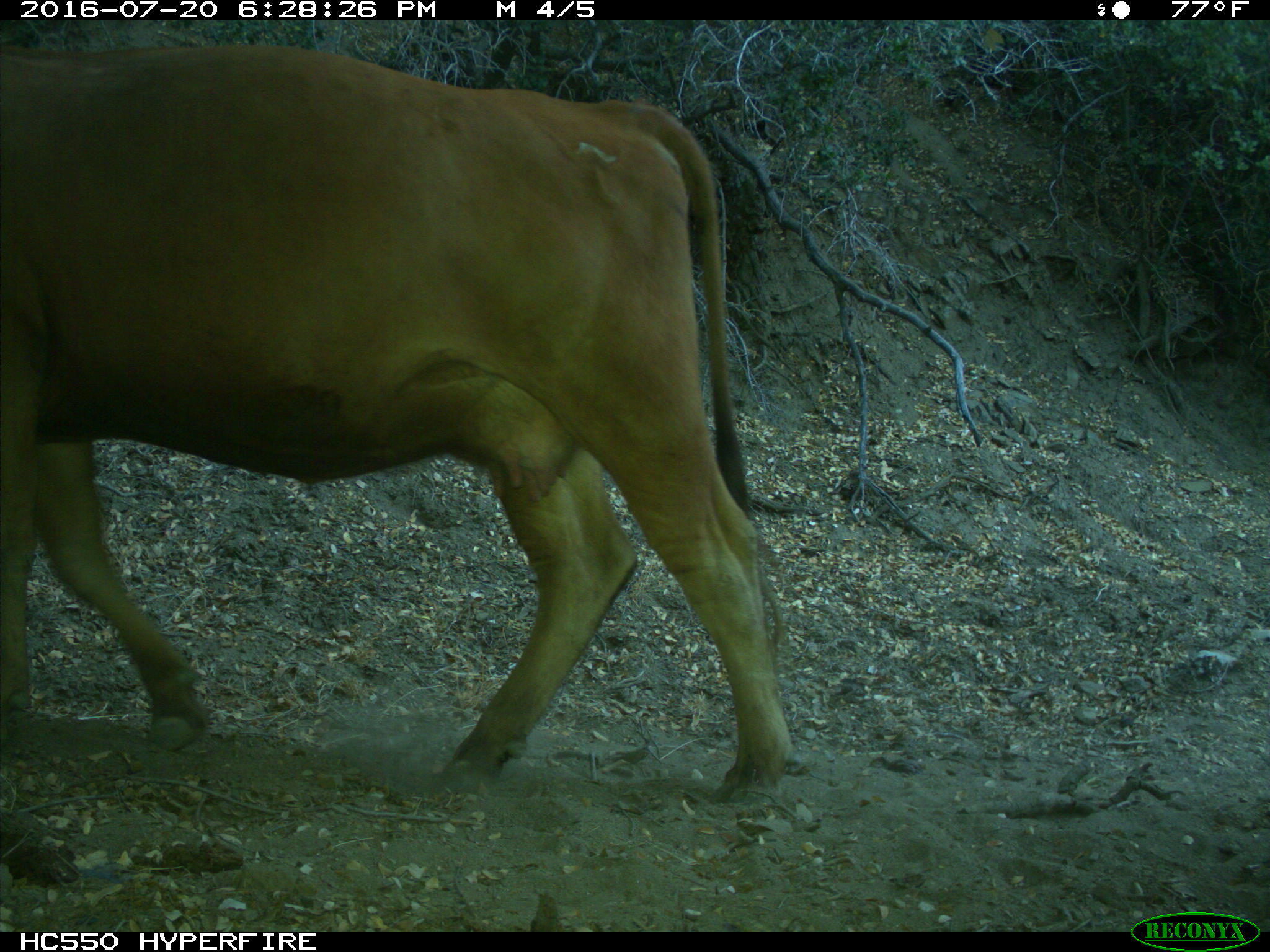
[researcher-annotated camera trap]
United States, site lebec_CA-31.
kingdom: Animalia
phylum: Chordata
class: Mammalia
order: Artiodactyla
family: Bovidae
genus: Bos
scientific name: Bos taurus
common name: domestic cow